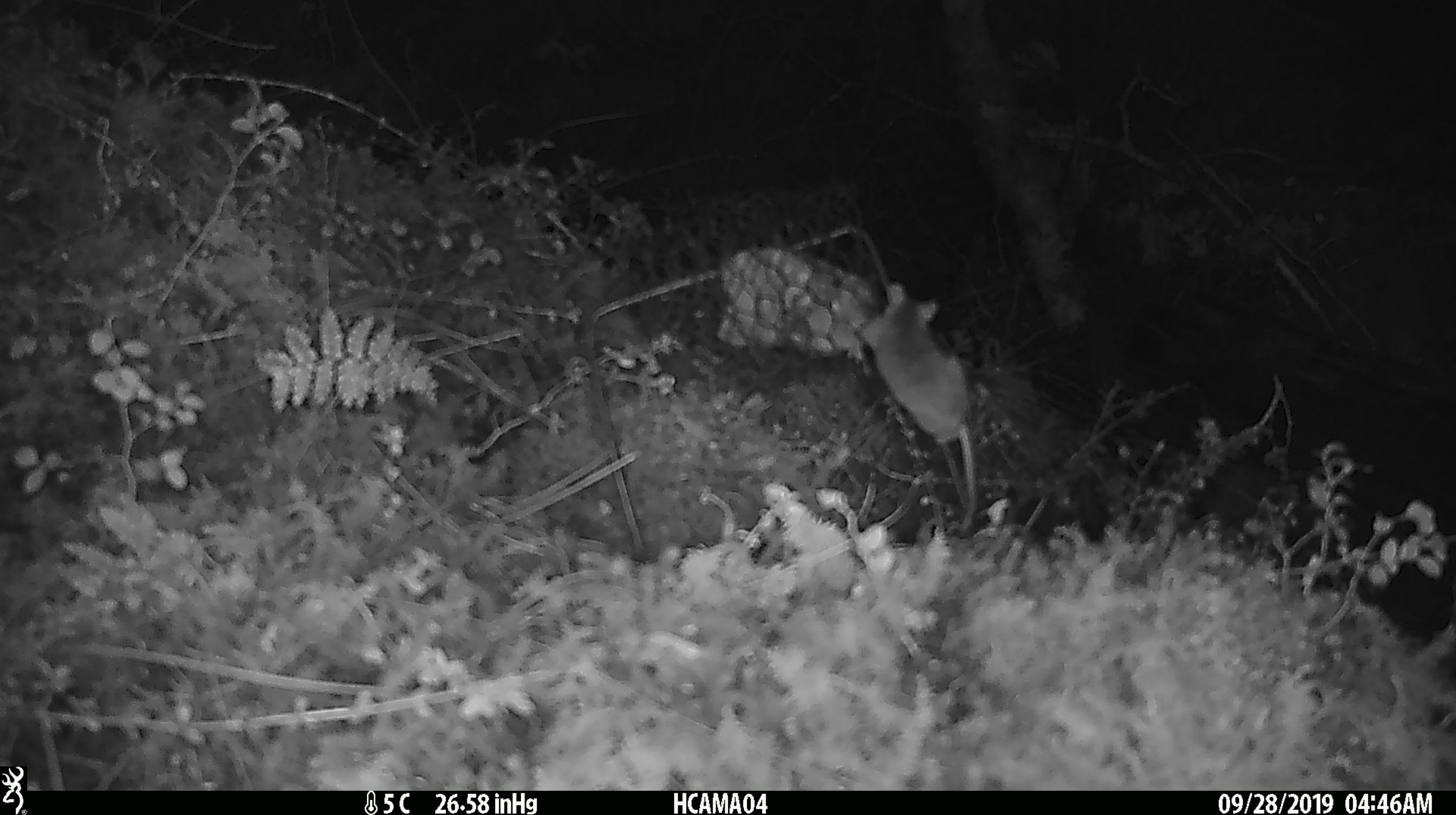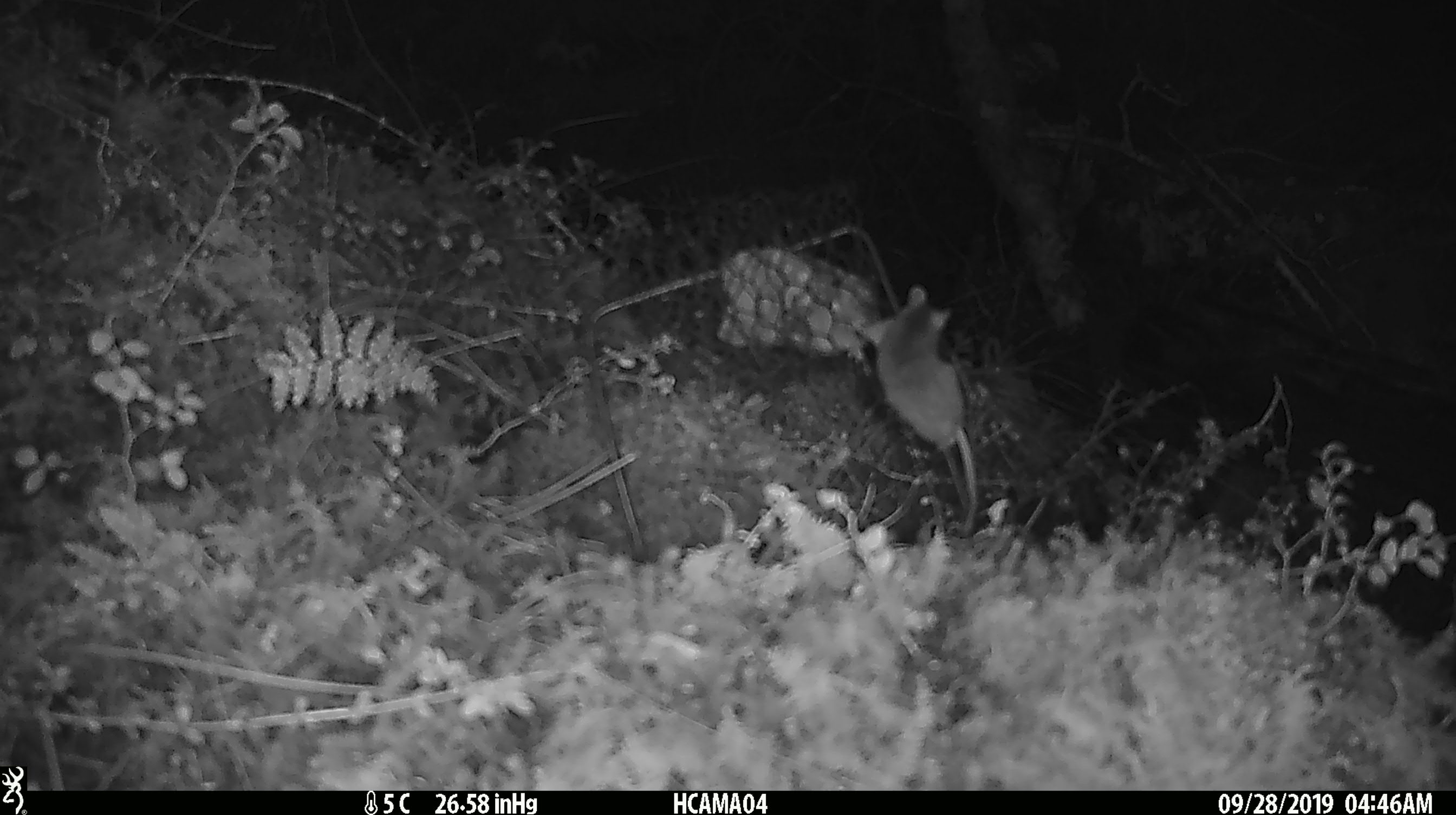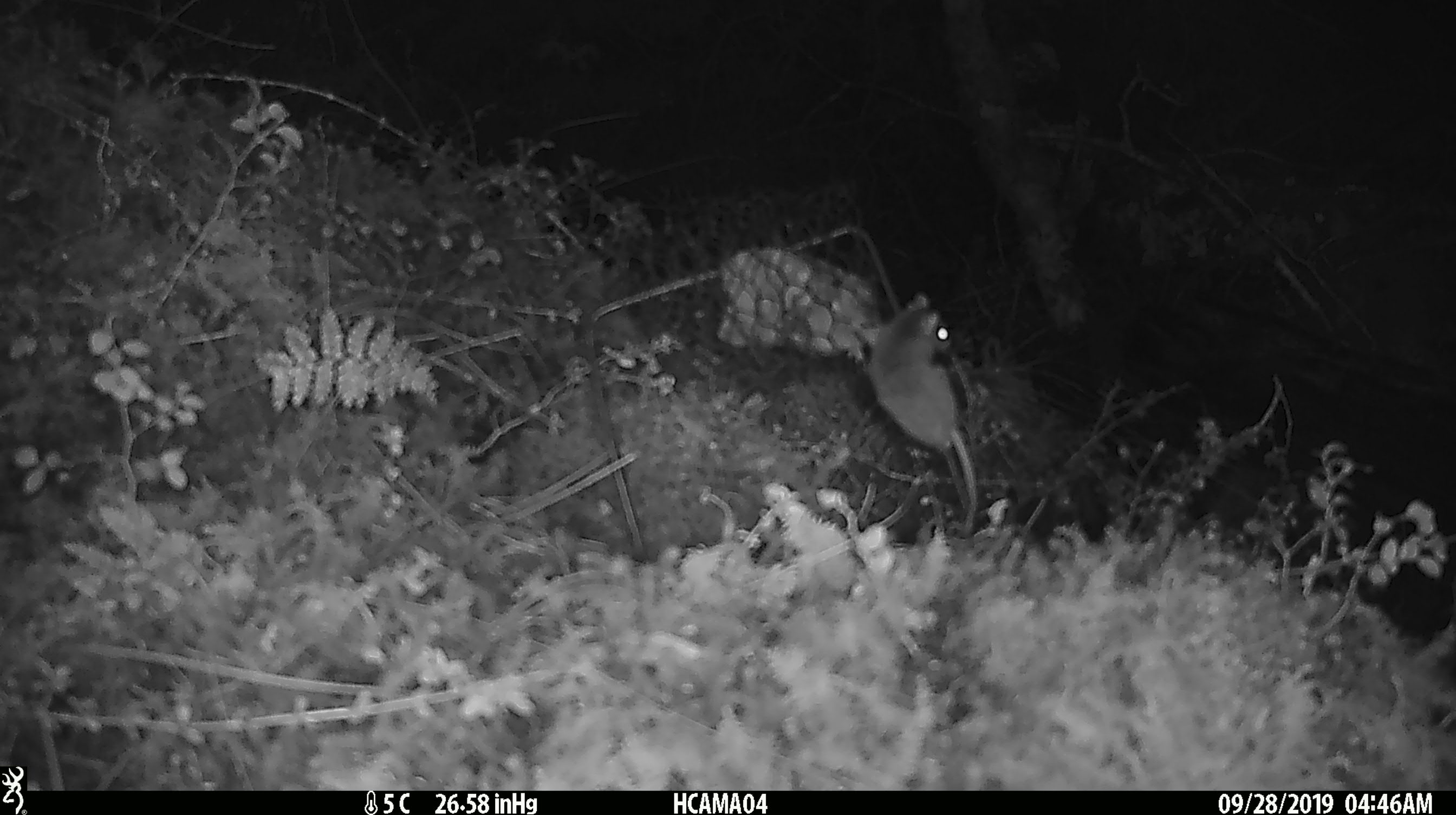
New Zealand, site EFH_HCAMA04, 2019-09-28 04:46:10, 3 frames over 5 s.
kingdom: Animalia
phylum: Chordata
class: Mammalia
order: Rodentia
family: Muridae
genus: Mus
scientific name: Mus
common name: mouse